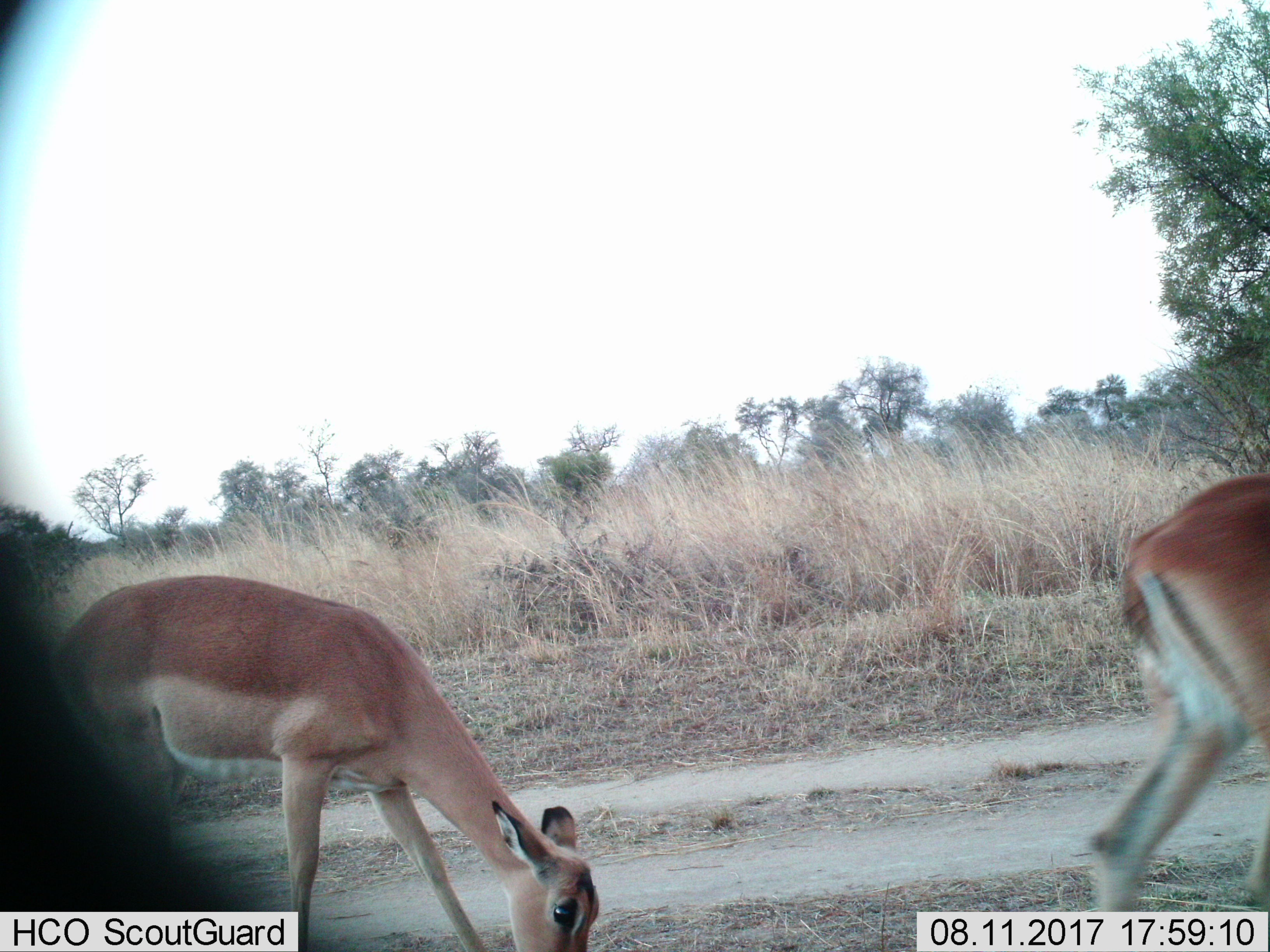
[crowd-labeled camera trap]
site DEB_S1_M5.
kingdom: Animalia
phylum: Chordata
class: Mammalia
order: Artiodactyla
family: Bovidae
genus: Aepyceros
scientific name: Aepyceros melampus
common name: impala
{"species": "impala (Aepyceros melampus)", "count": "2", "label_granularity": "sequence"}